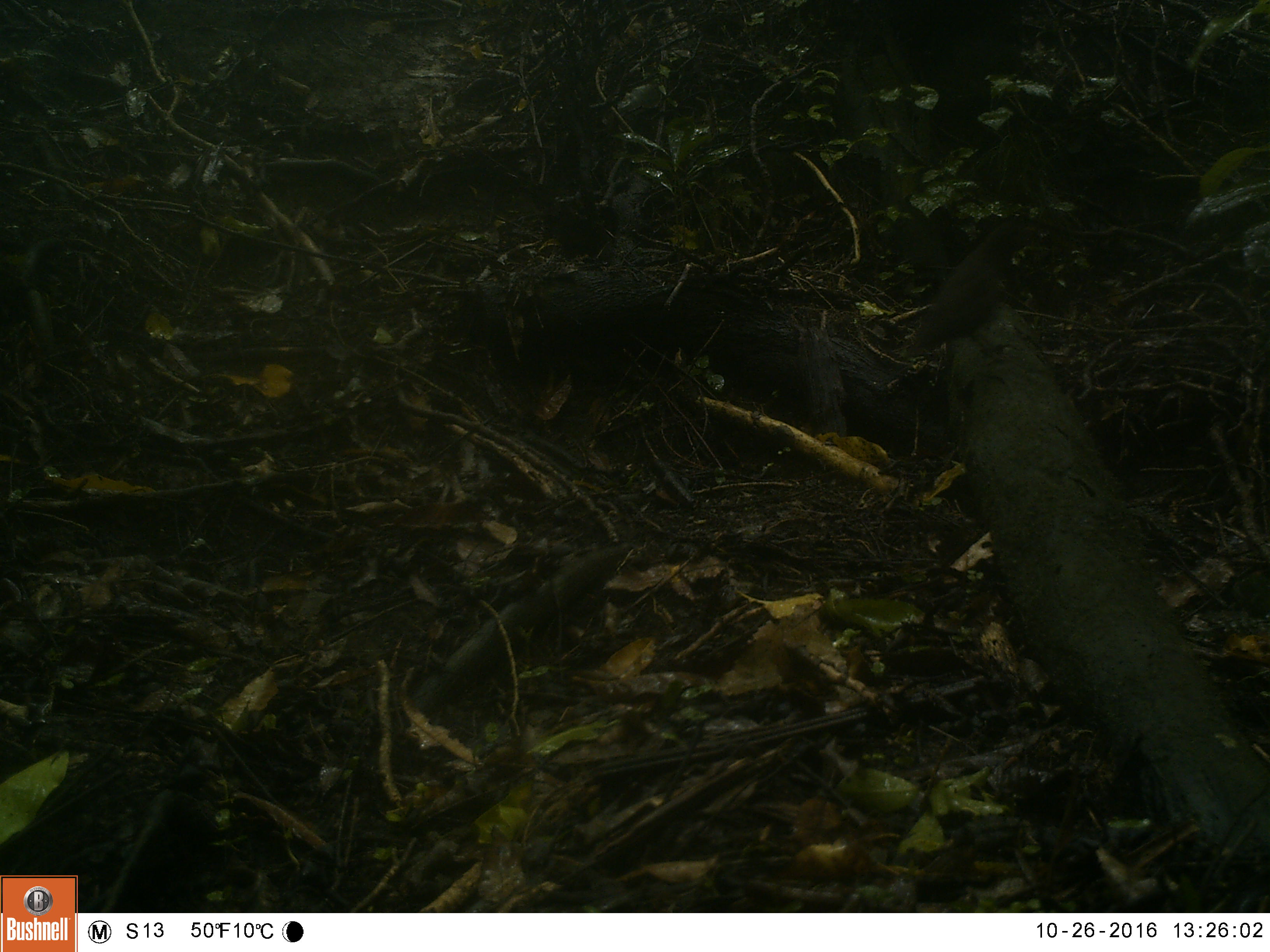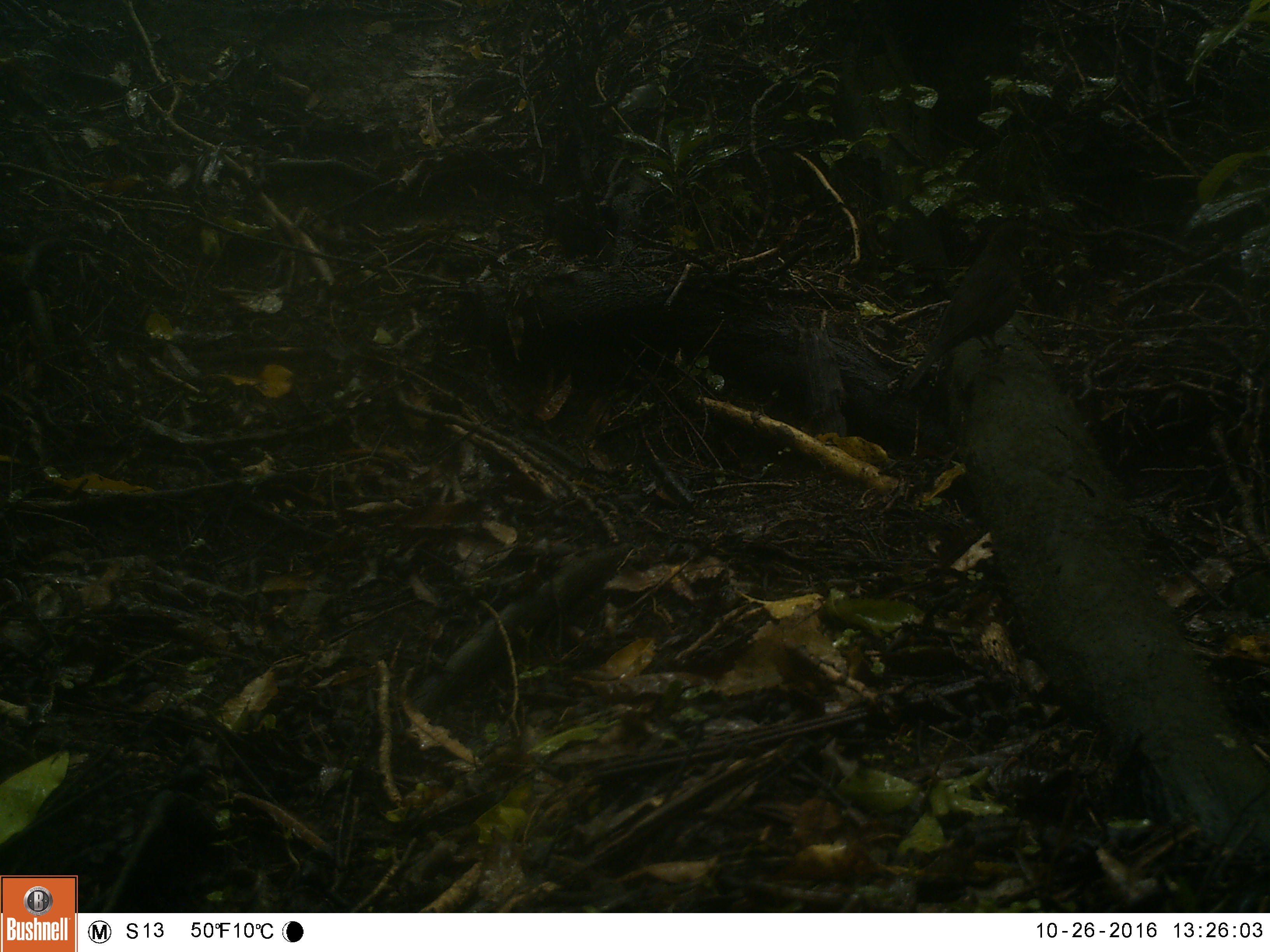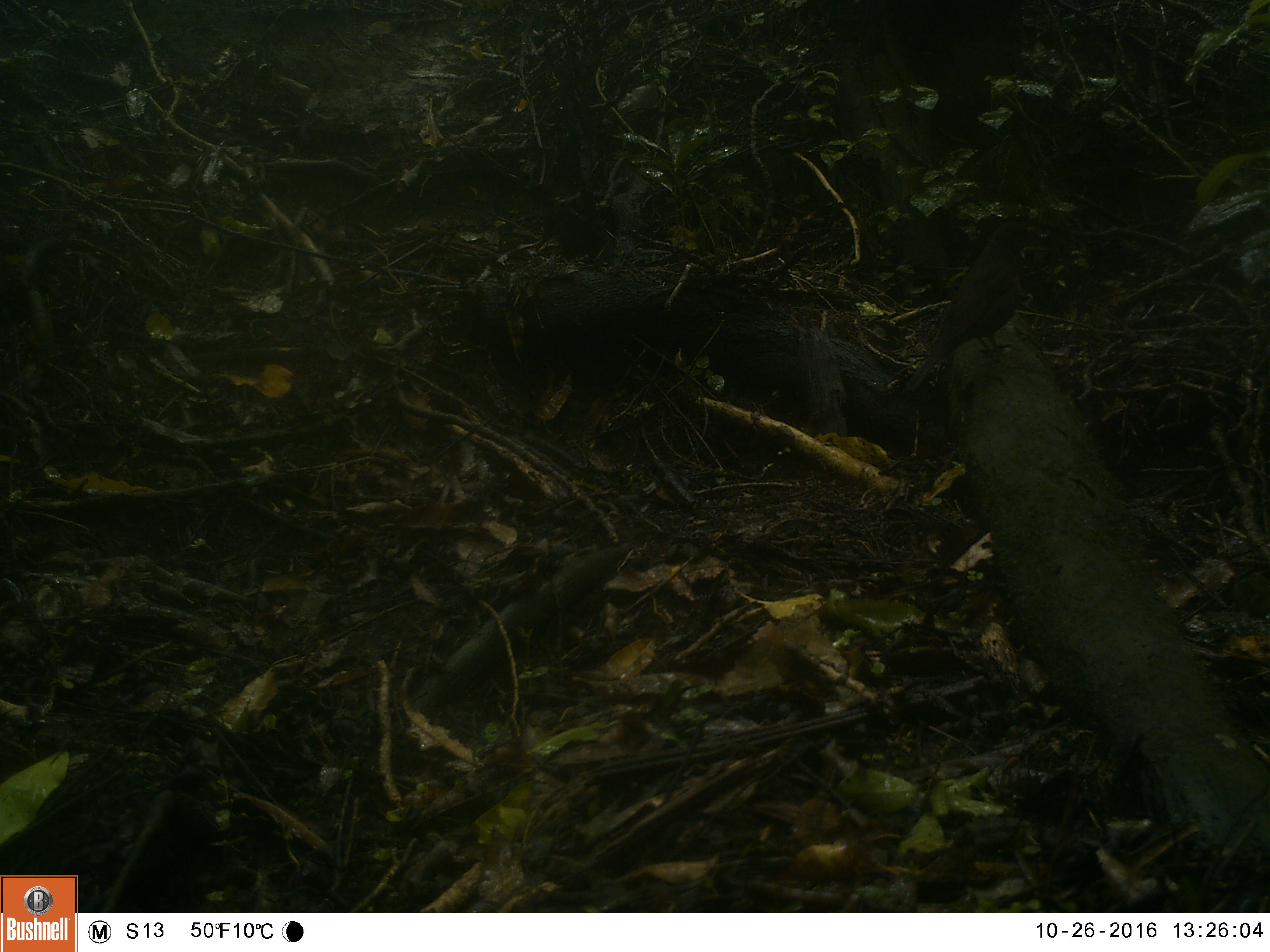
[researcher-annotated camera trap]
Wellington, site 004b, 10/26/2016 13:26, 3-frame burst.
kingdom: Animalia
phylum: Chordata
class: Aves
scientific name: Aves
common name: bird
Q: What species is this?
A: Bird (Aves).